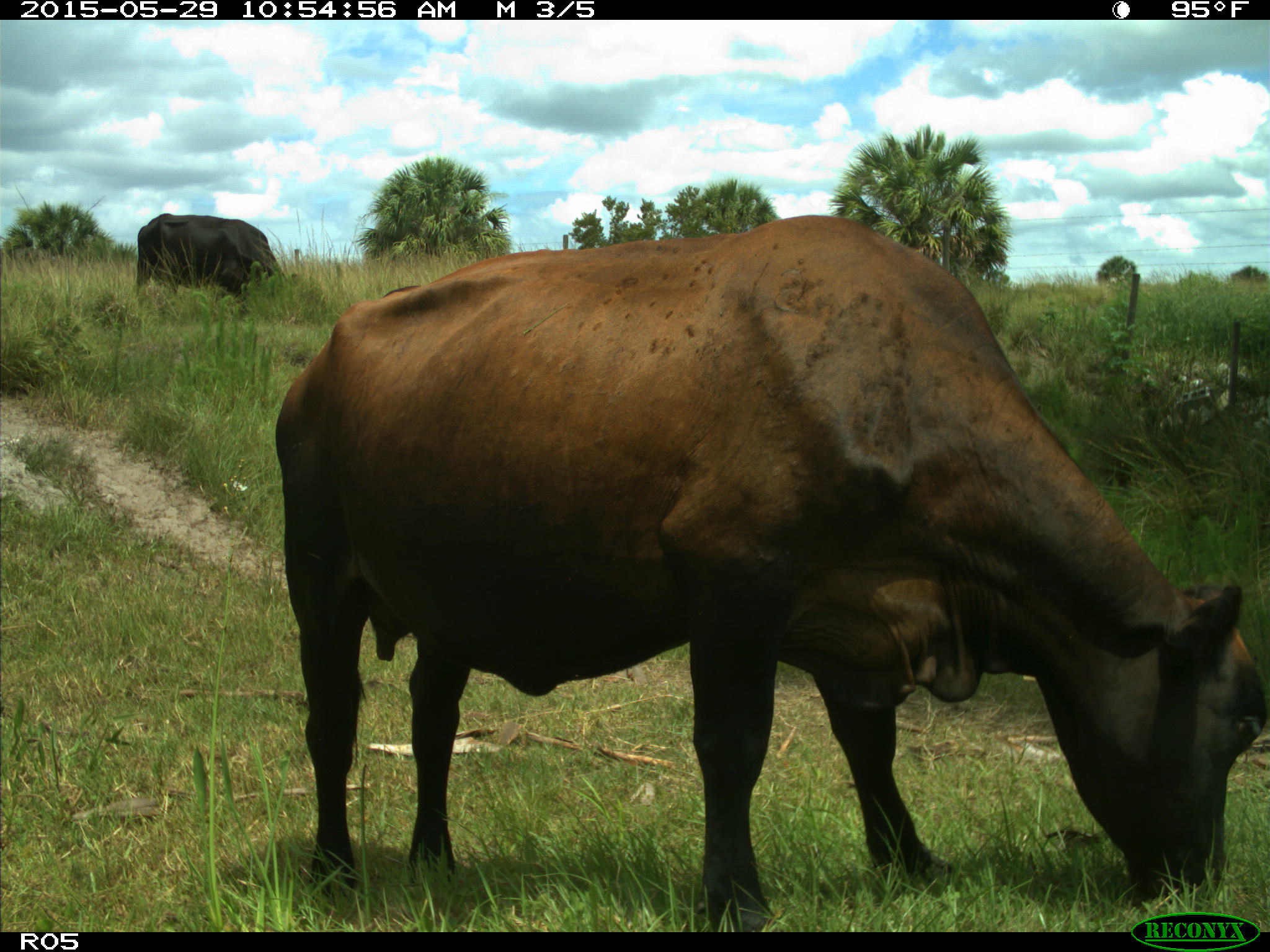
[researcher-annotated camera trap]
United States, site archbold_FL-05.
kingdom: Animalia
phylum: Chordata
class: Mammalia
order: Artiodactyla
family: Bovidae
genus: Bos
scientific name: Bos taurus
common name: domestic cow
Bos taurus (domestic cow).